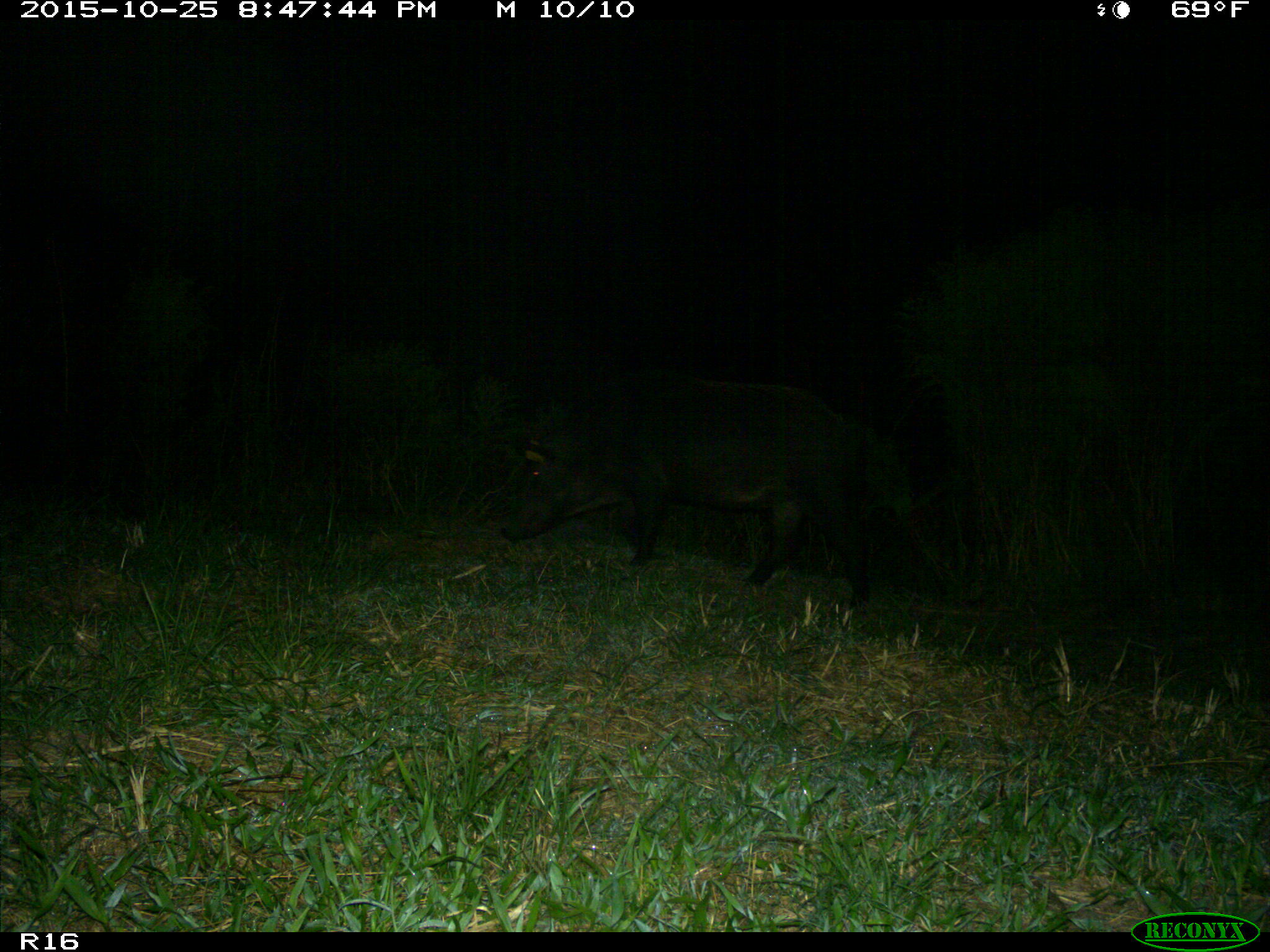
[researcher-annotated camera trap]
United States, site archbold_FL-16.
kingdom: Animalia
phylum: Chordata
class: Mammalia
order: Artiodactyla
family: Suidae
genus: Sus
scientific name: Sus scrofa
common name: wild boar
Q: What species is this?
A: Sus scrofa (wild boar).